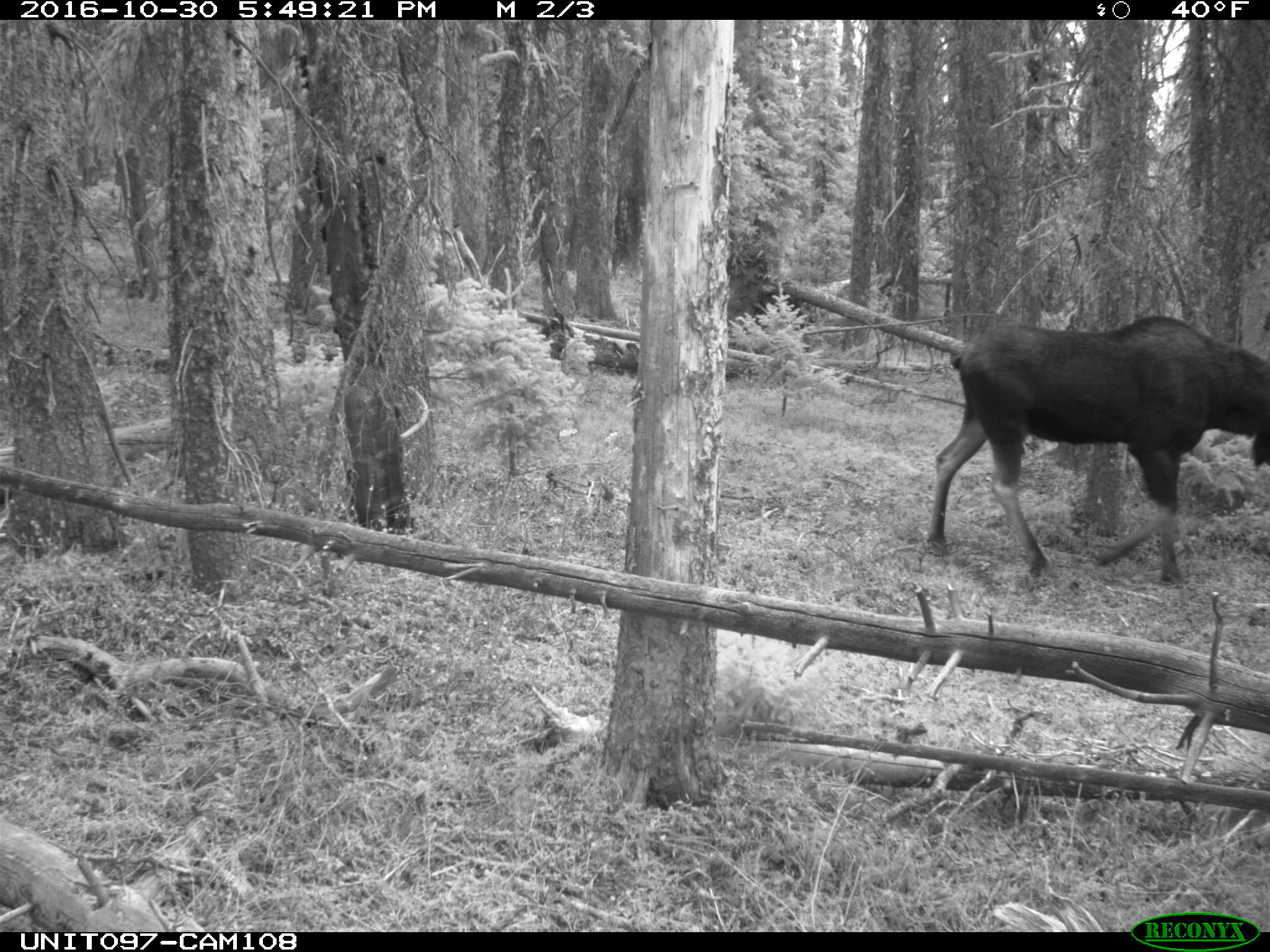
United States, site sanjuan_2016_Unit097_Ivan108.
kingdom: Animalia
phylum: Chordata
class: Mammalia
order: Artiodactyla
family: Cervidae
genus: Alces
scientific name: Alces alces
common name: moose